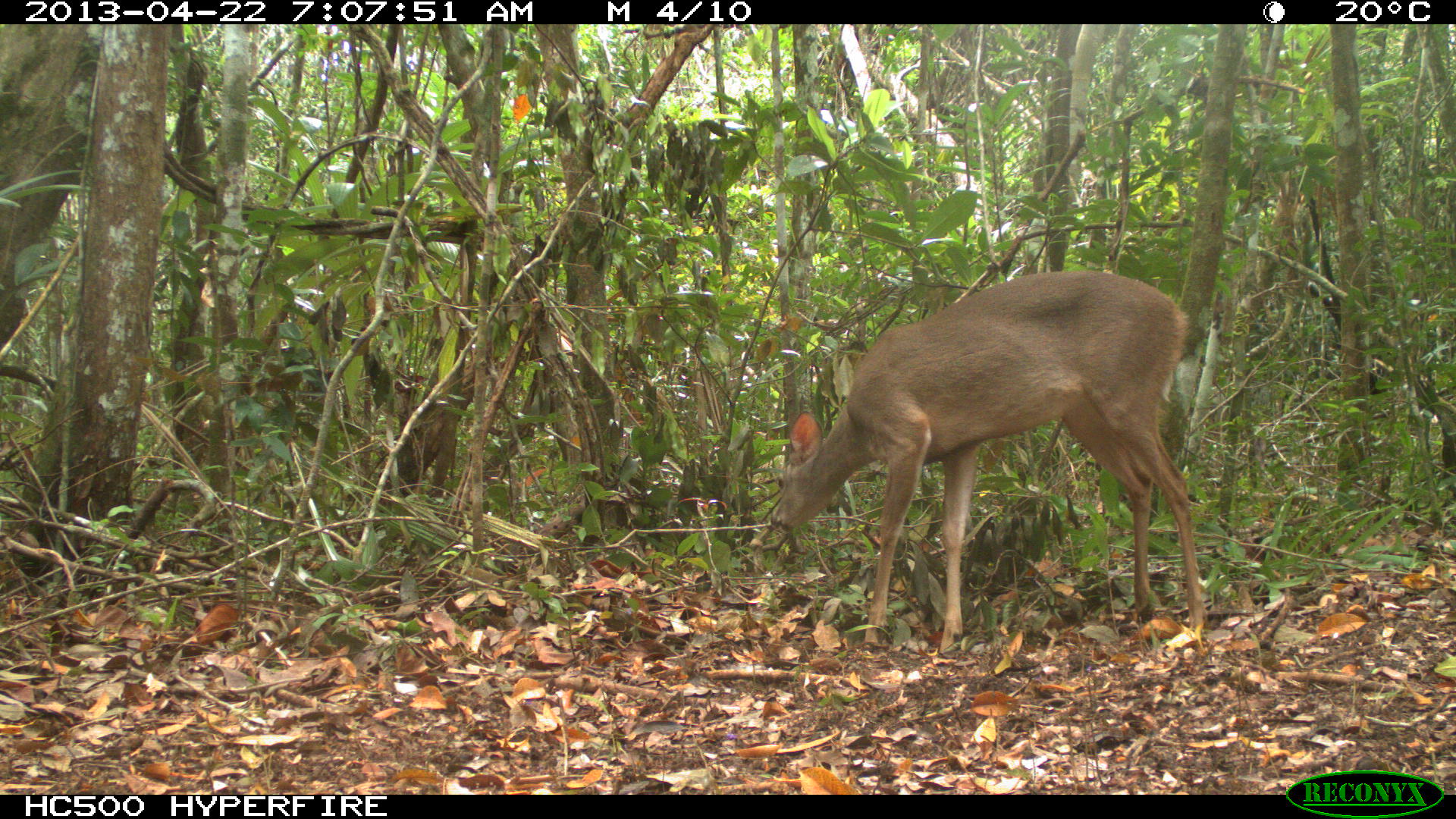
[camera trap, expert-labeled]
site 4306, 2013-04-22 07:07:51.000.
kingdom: Animalia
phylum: Chordata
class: Mammalia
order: Artiodactyla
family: Cervidae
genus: Odocoileus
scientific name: Odocoileus virginianus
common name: white-tailed deer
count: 1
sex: female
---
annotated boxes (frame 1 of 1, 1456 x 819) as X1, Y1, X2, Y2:
odocoileus virginianus: 769, 269, 1206, 655